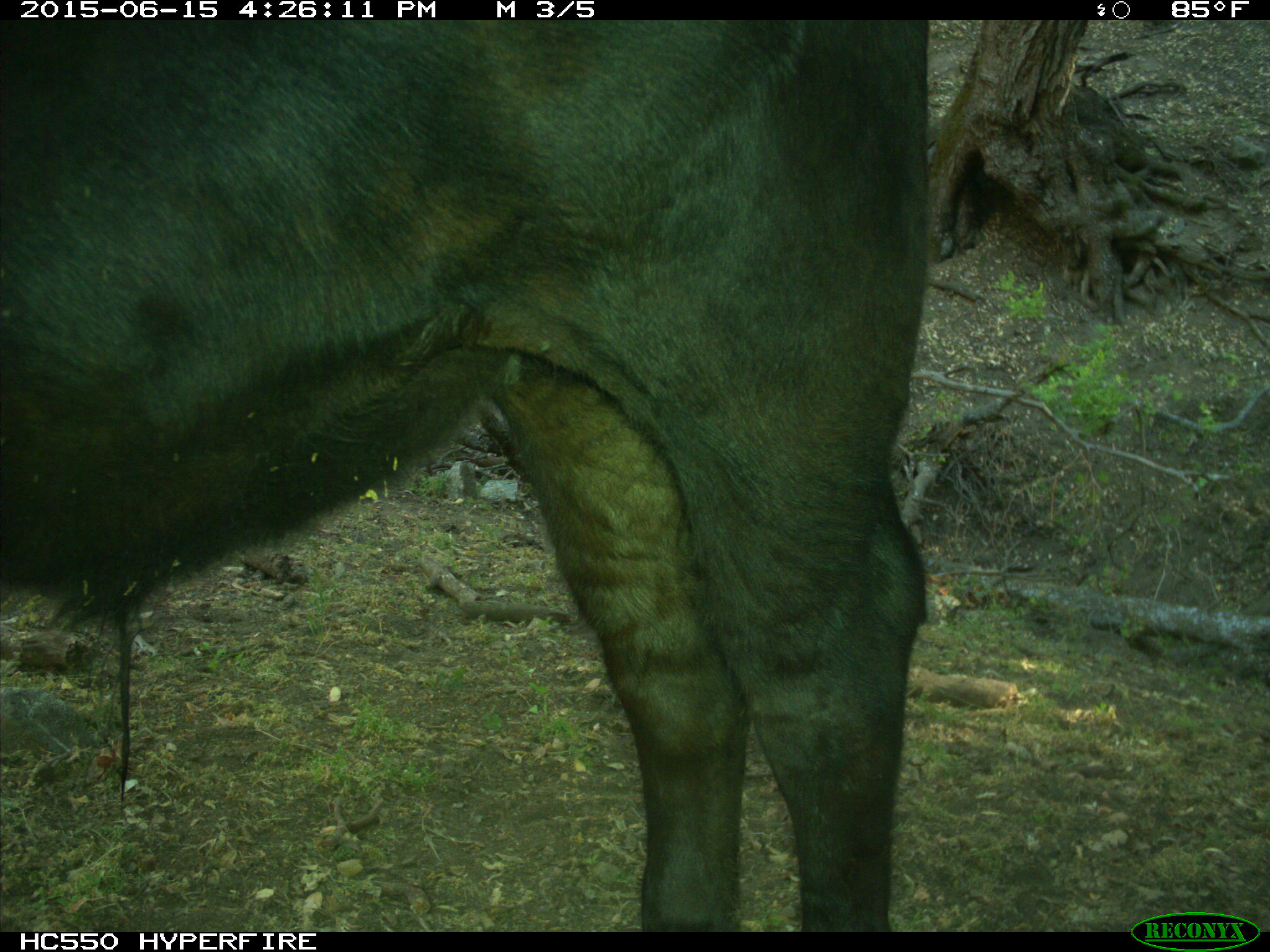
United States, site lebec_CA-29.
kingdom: Animalia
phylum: Chordata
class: Mammalia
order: Artiodactyla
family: Bovidae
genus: Bos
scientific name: Bos taurus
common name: domestic cow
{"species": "Bos taurus (domestic cow)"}